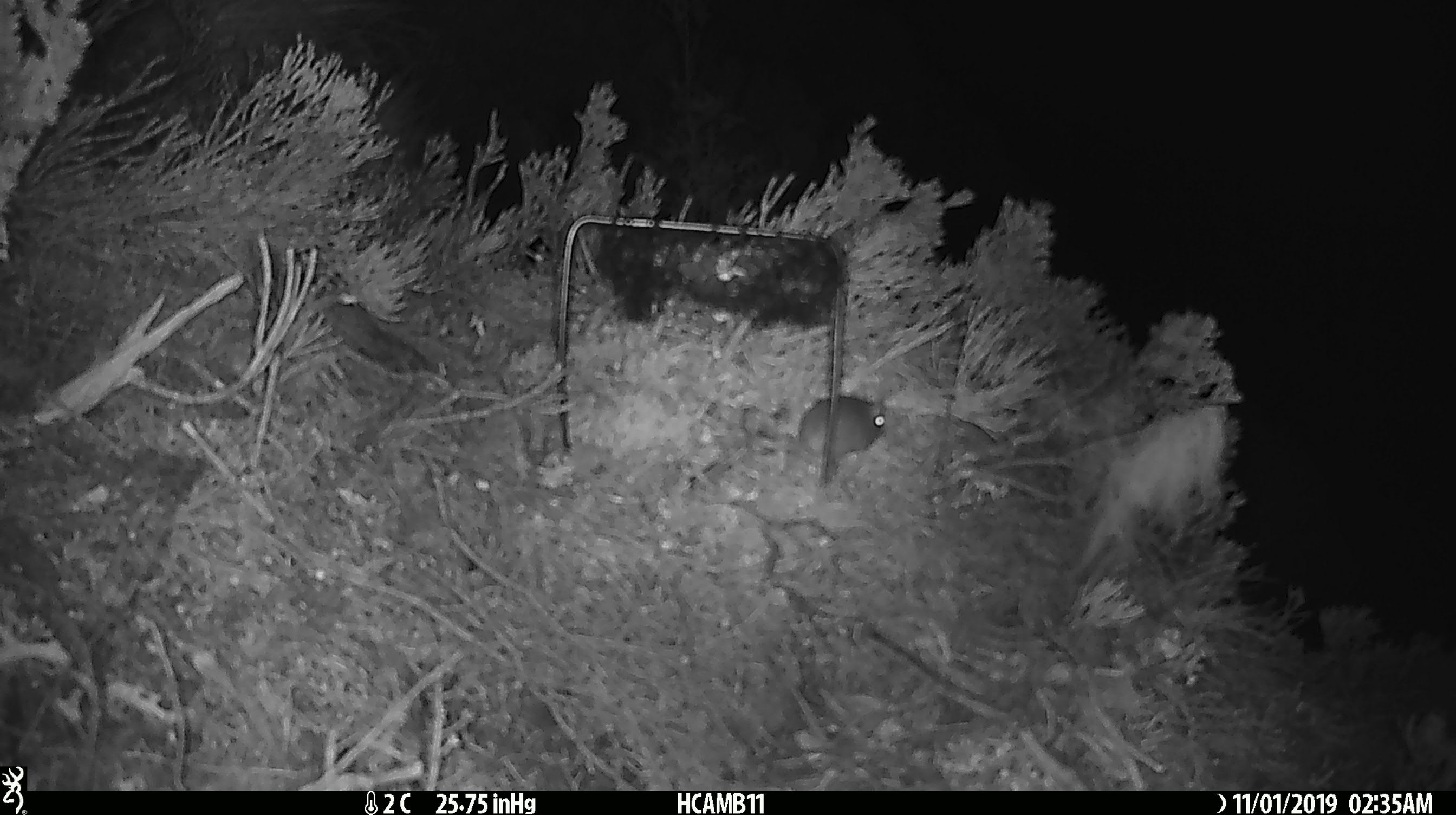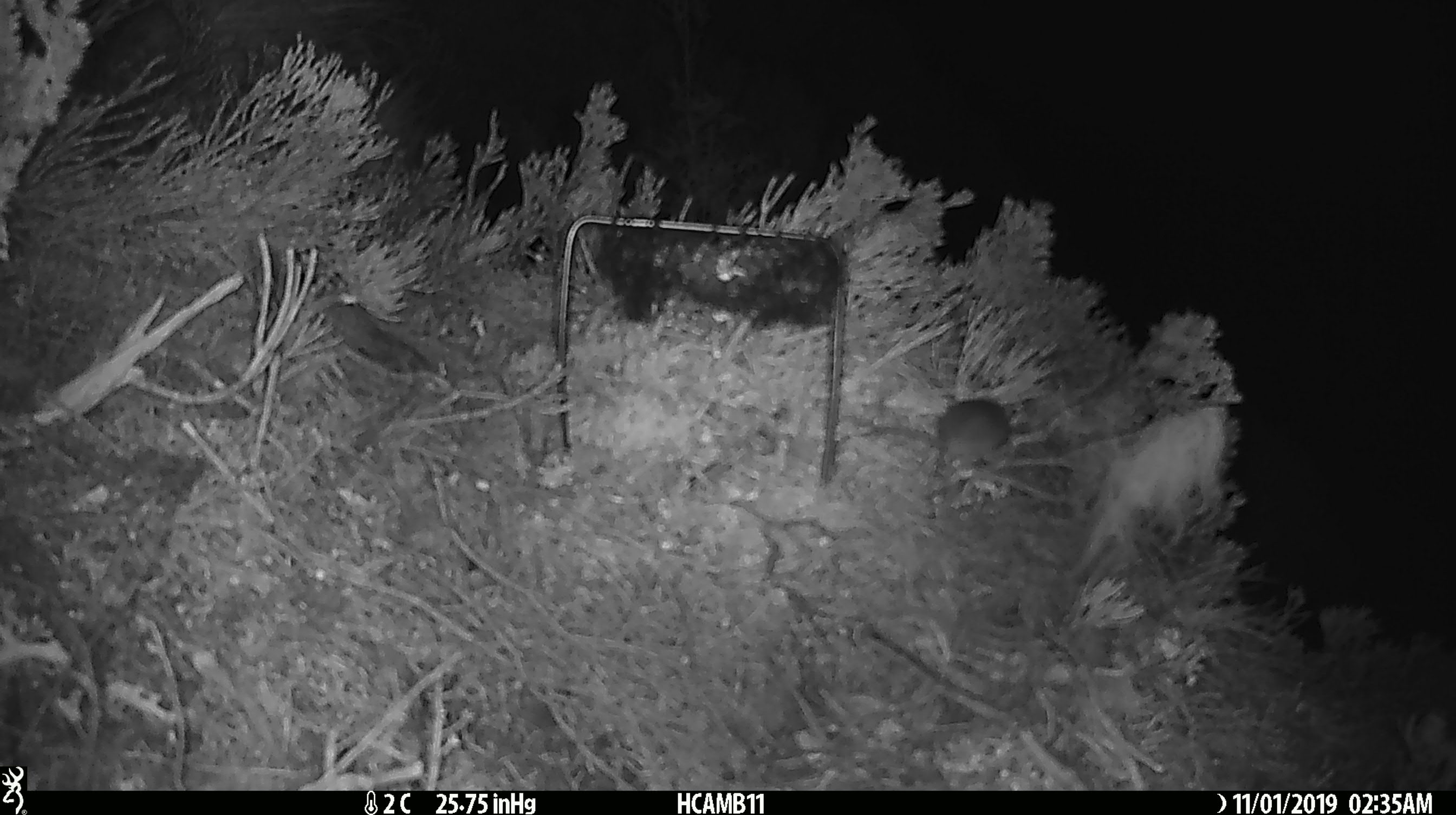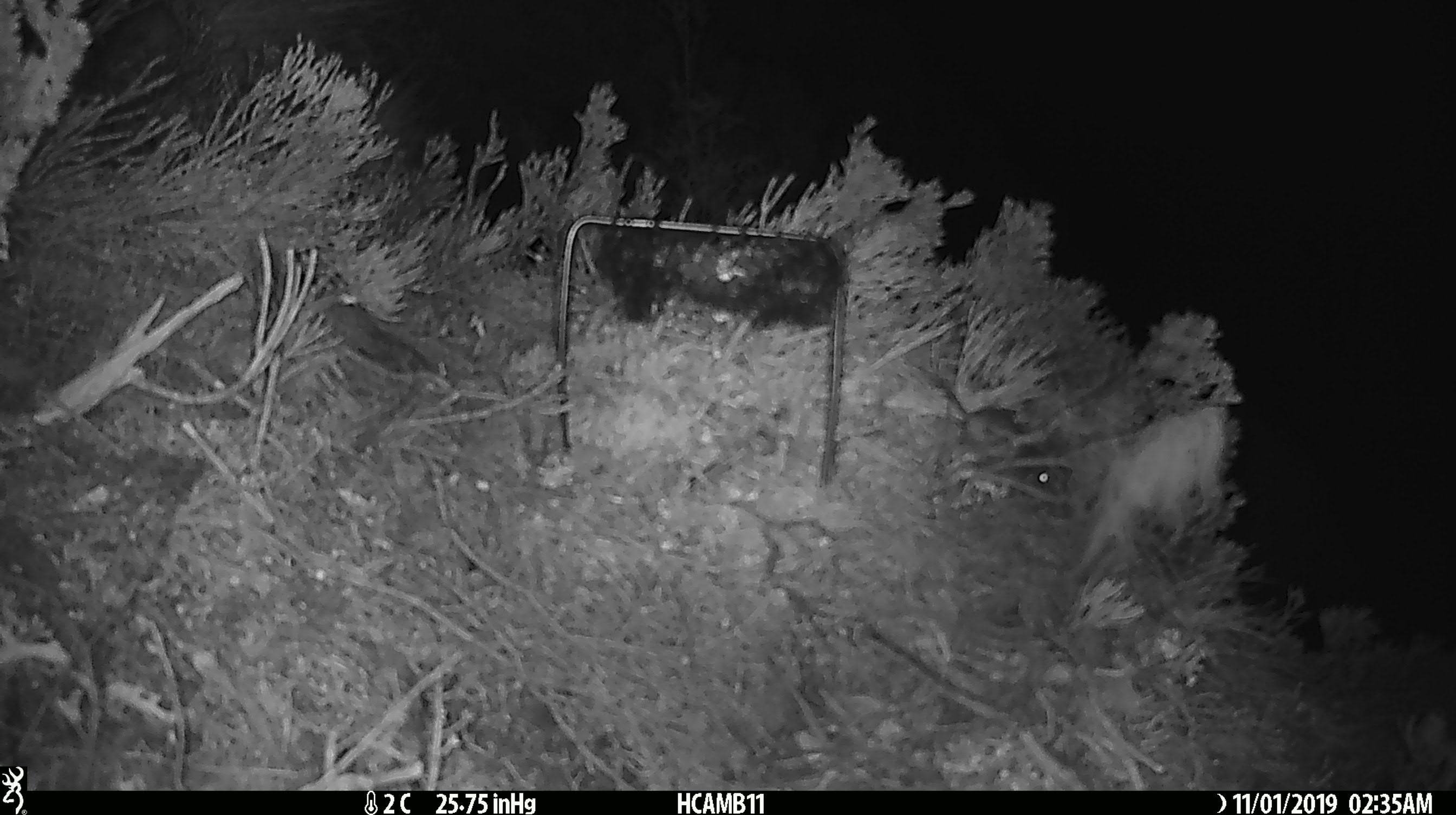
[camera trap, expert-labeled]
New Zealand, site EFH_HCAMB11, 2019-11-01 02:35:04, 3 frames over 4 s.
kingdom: Animalia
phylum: Chordata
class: Mammalia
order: Rodentia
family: Muridae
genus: Mus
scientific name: Mus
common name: mouse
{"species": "mouse (Mus)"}